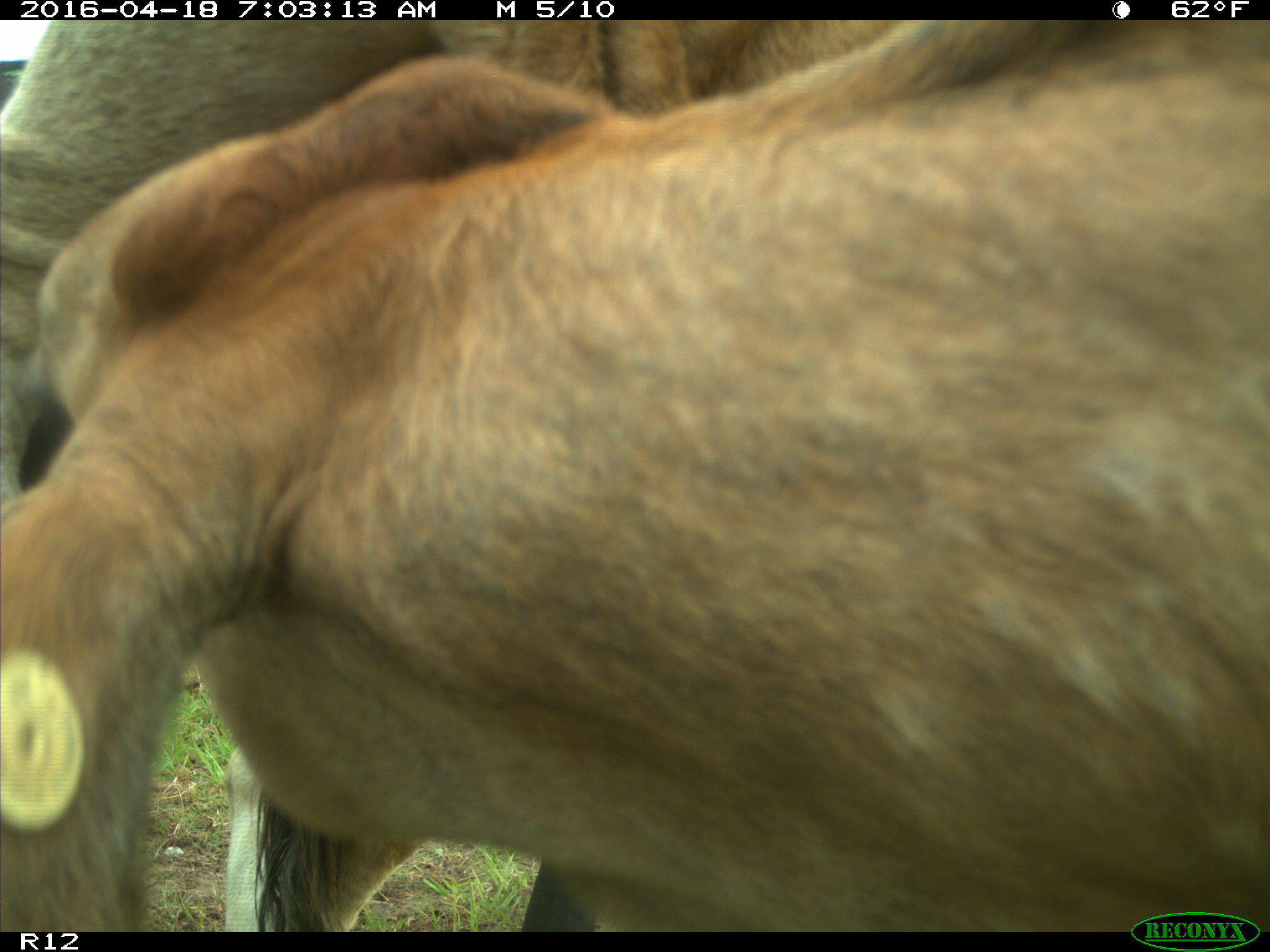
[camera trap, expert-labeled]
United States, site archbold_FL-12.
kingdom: Animalia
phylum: Chordata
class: Mammalia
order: Artiodactyla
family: Bovidae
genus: Bos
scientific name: Bos taurus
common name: domestic cow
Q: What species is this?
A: Bos taurus (domestic cow).